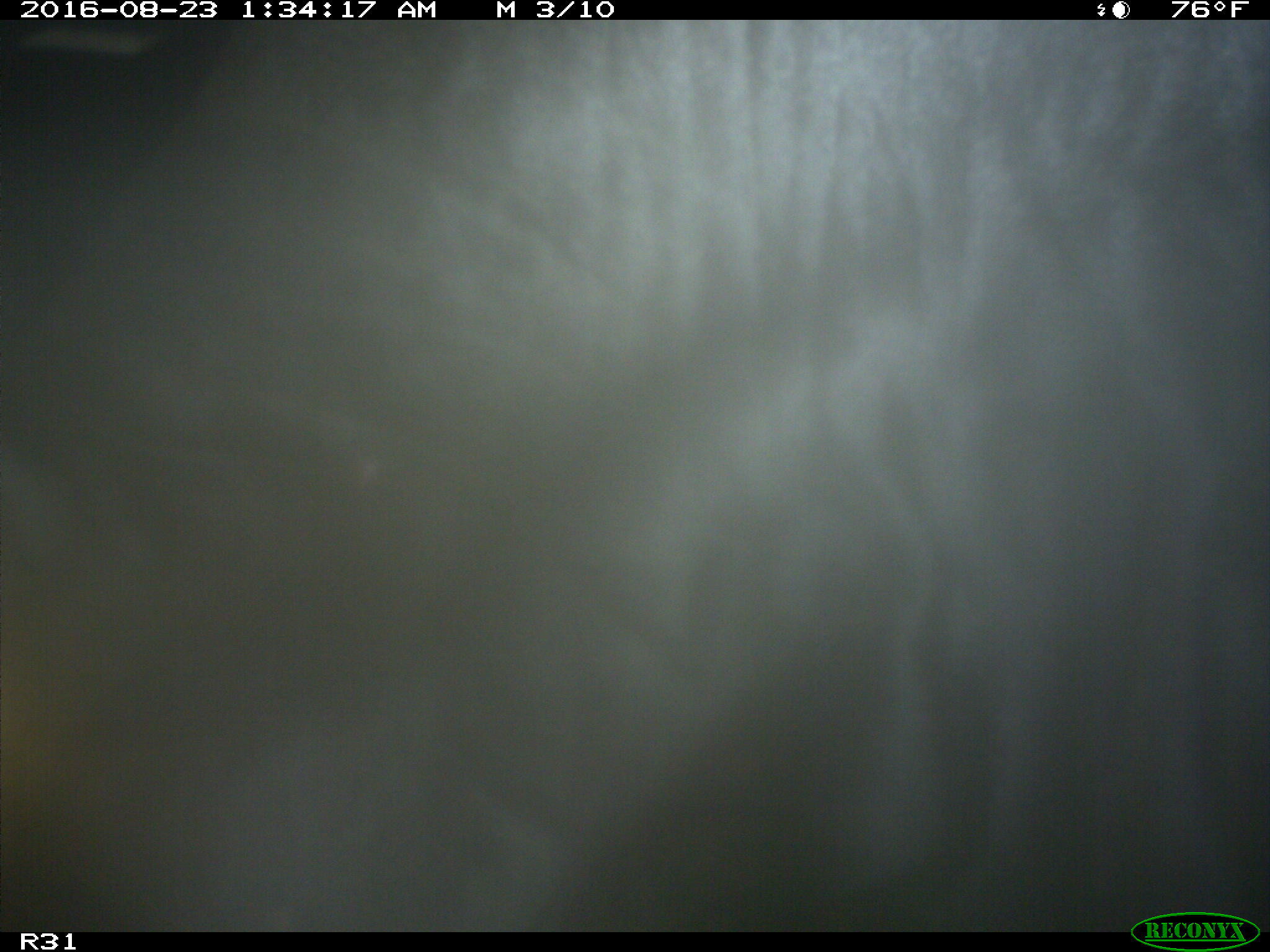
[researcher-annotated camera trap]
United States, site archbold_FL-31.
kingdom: Animalia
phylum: Chordata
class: Mammalia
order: Artiodactyla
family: Bovidae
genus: Bos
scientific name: Bos taurus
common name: domestic cow